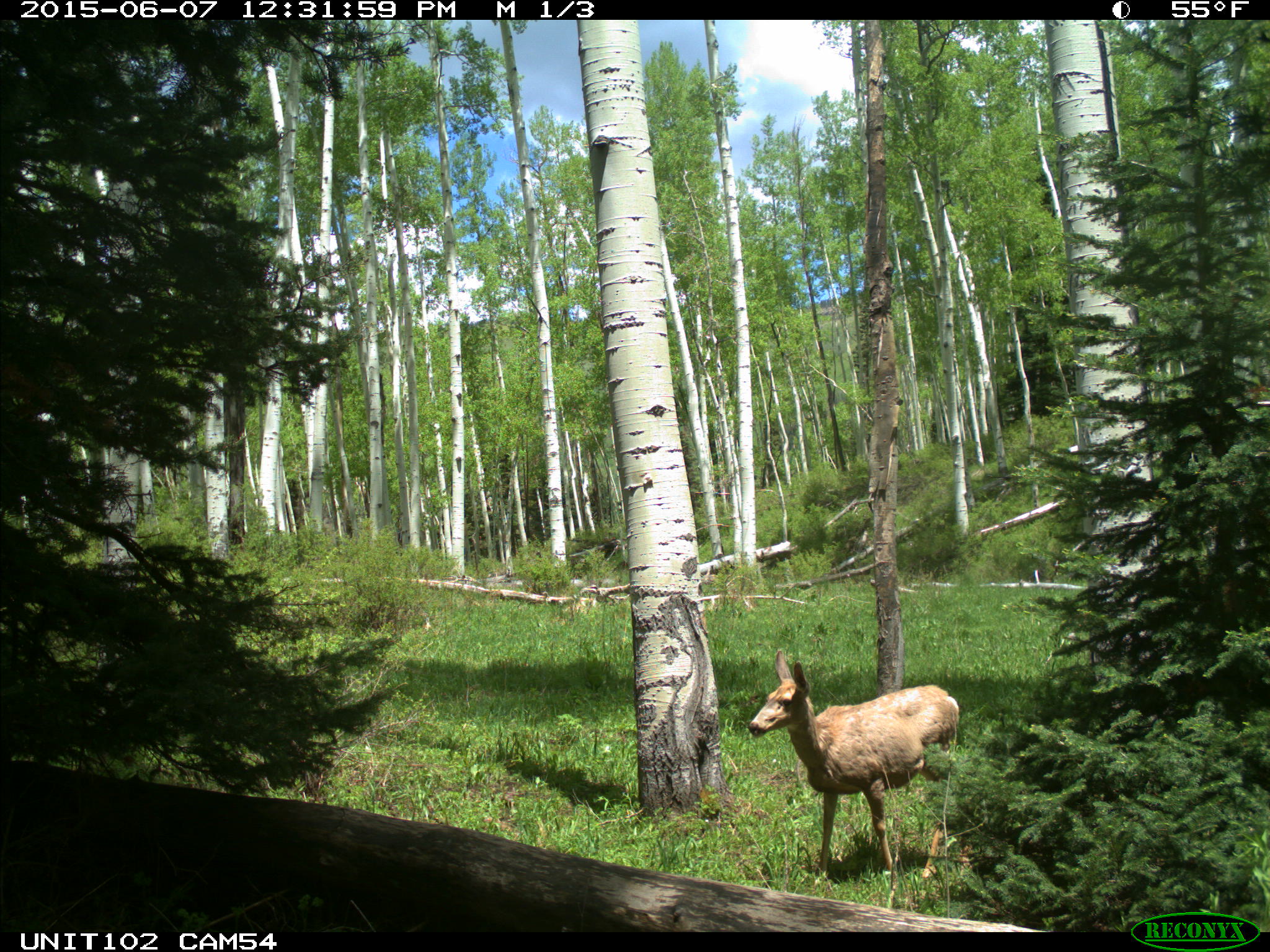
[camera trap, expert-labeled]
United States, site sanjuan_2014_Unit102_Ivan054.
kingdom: Animalia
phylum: Chordata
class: Mammalia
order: Artiodactyla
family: Cervidae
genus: Odocoileus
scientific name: Odocoileus hemionus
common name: mule deer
Odocoileus hemionus (mule deer).